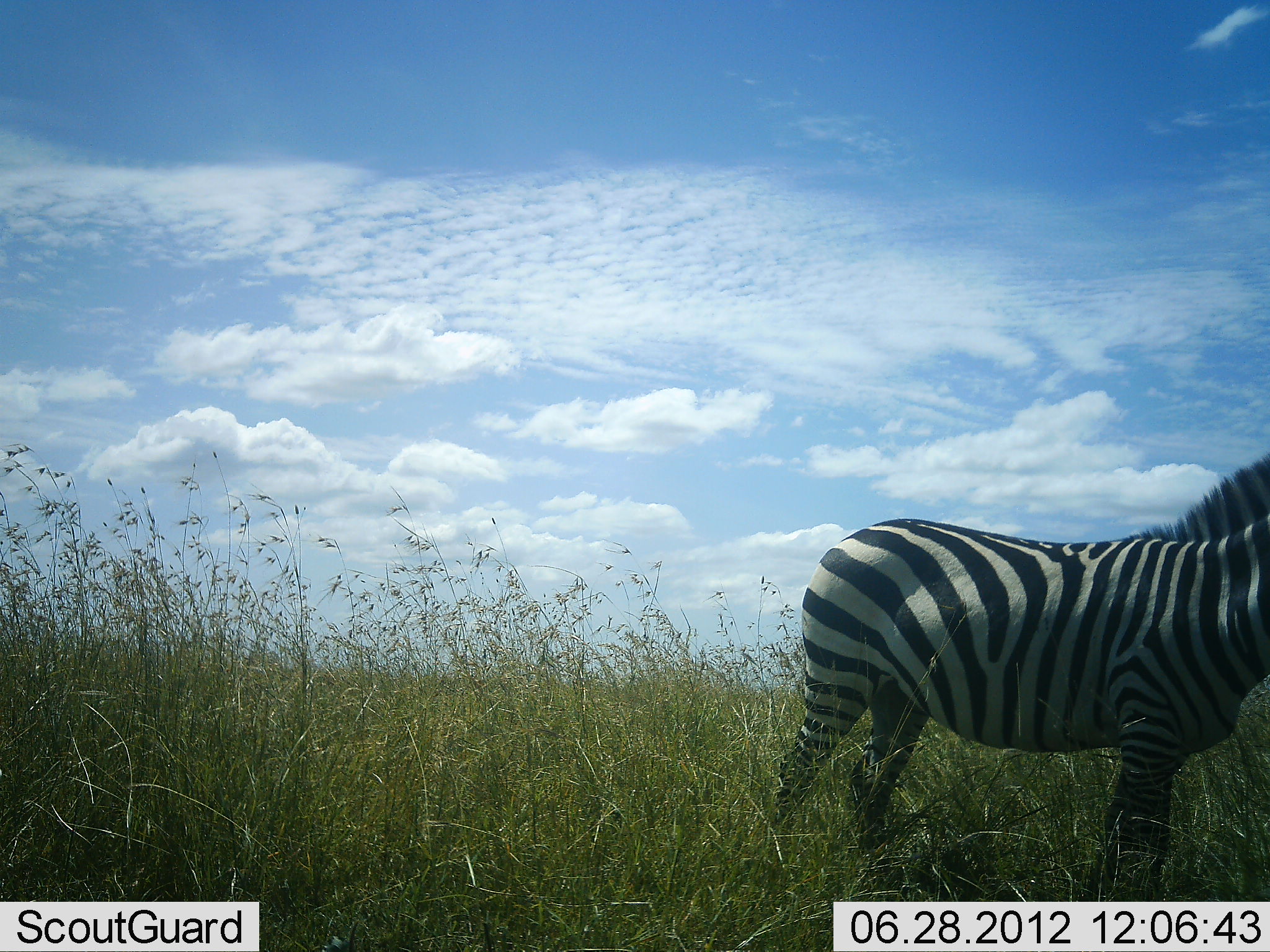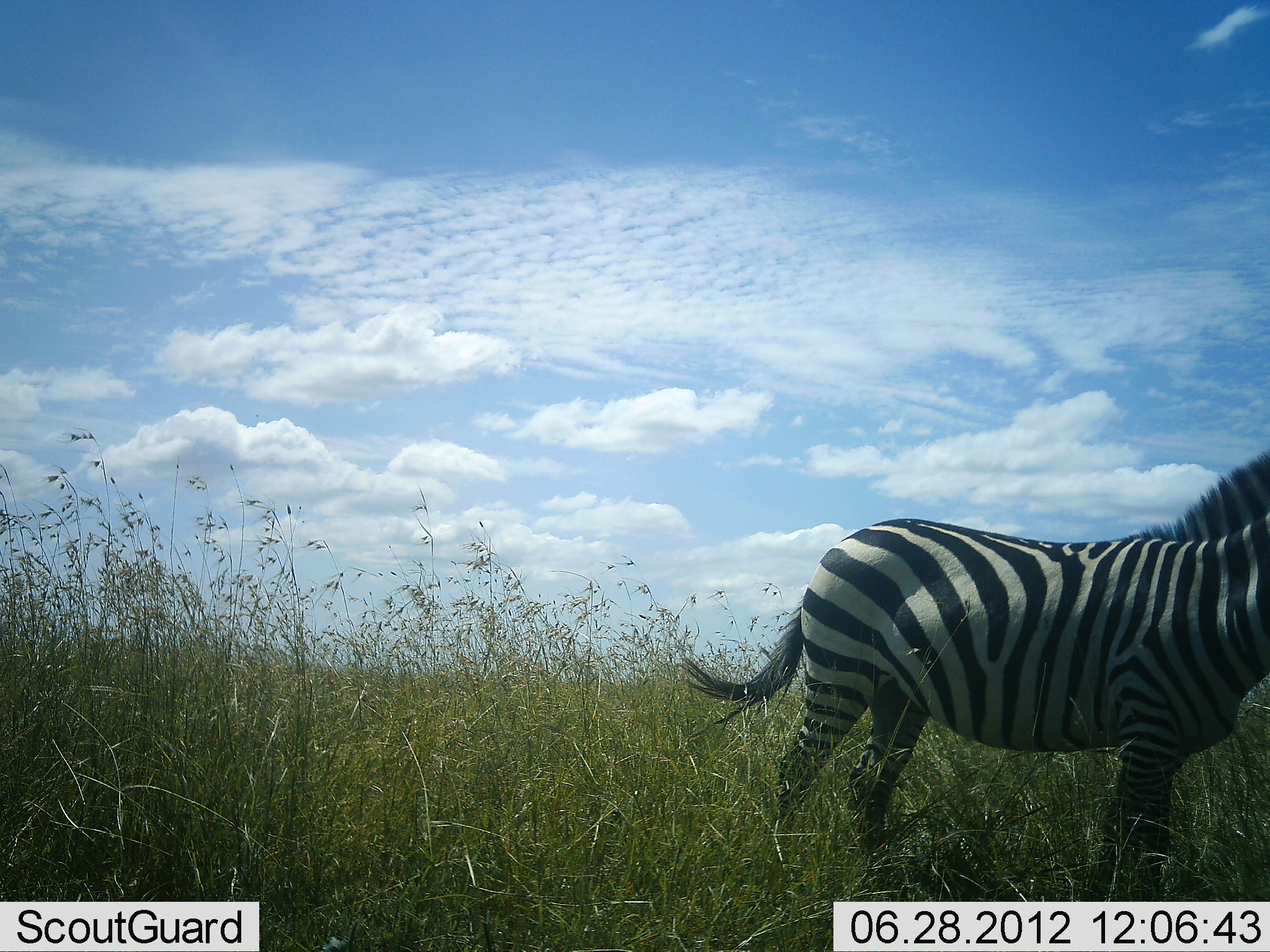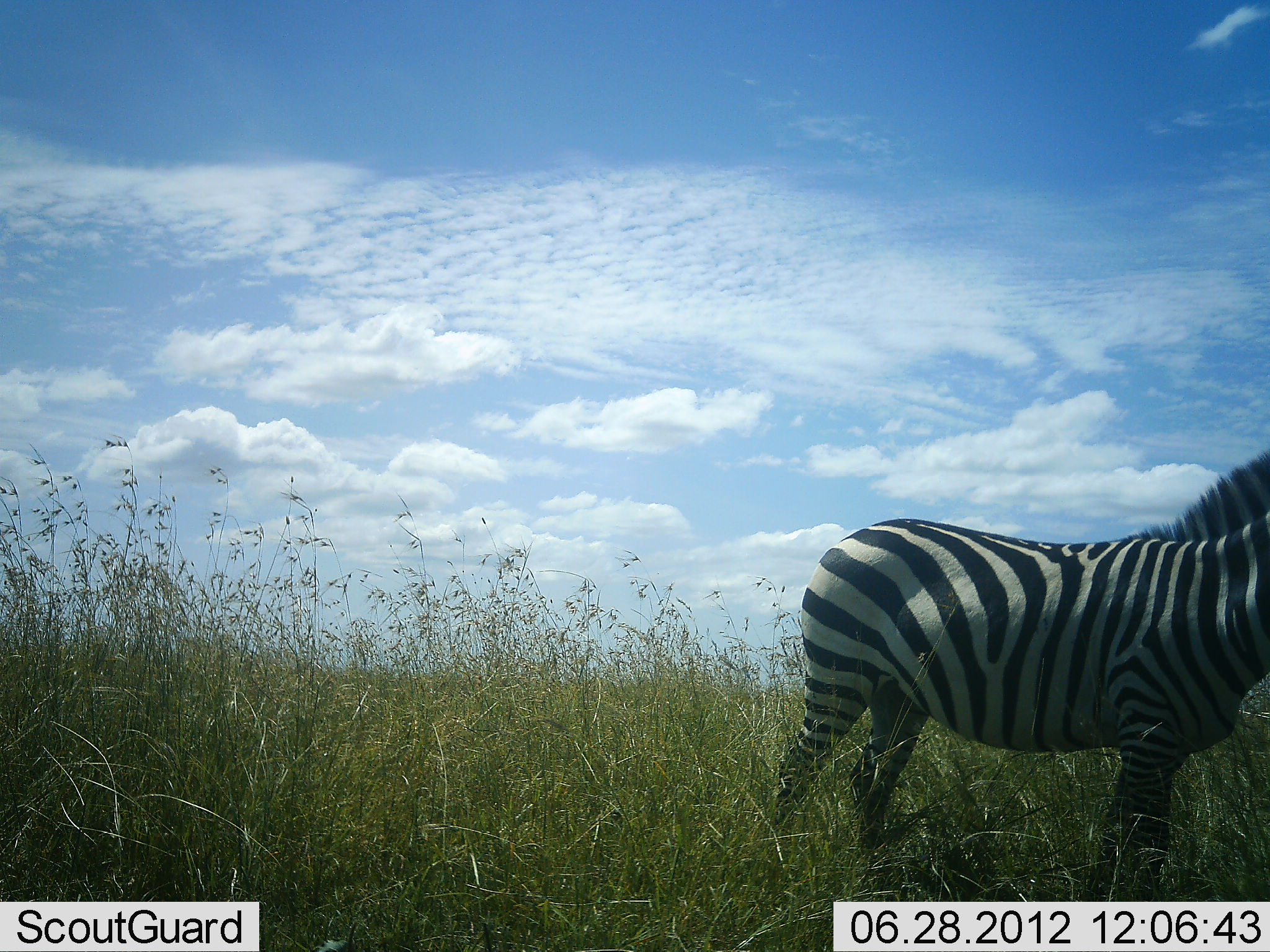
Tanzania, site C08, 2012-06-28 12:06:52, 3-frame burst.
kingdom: Animalia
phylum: Chordata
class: Mammalia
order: Perissodactyla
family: Equidae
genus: Equus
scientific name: Equus quagga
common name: plains zebra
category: zebra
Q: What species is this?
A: Zebra (plains zebra) (Equus quagga).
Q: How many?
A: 1.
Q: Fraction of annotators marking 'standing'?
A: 100%.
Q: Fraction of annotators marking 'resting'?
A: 0%.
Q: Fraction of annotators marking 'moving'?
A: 0%.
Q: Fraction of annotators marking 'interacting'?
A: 0%.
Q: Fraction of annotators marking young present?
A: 0%.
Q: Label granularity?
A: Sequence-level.